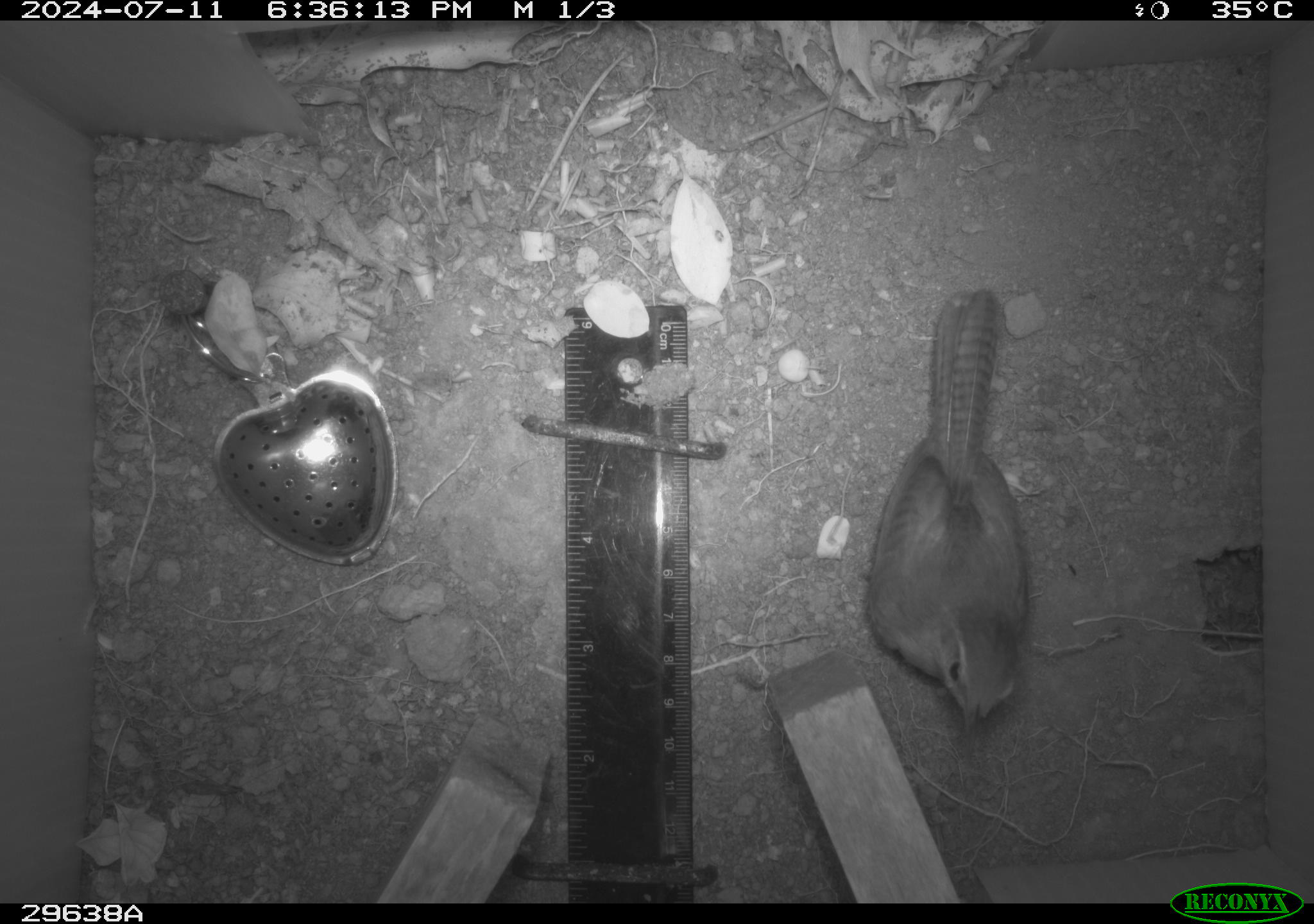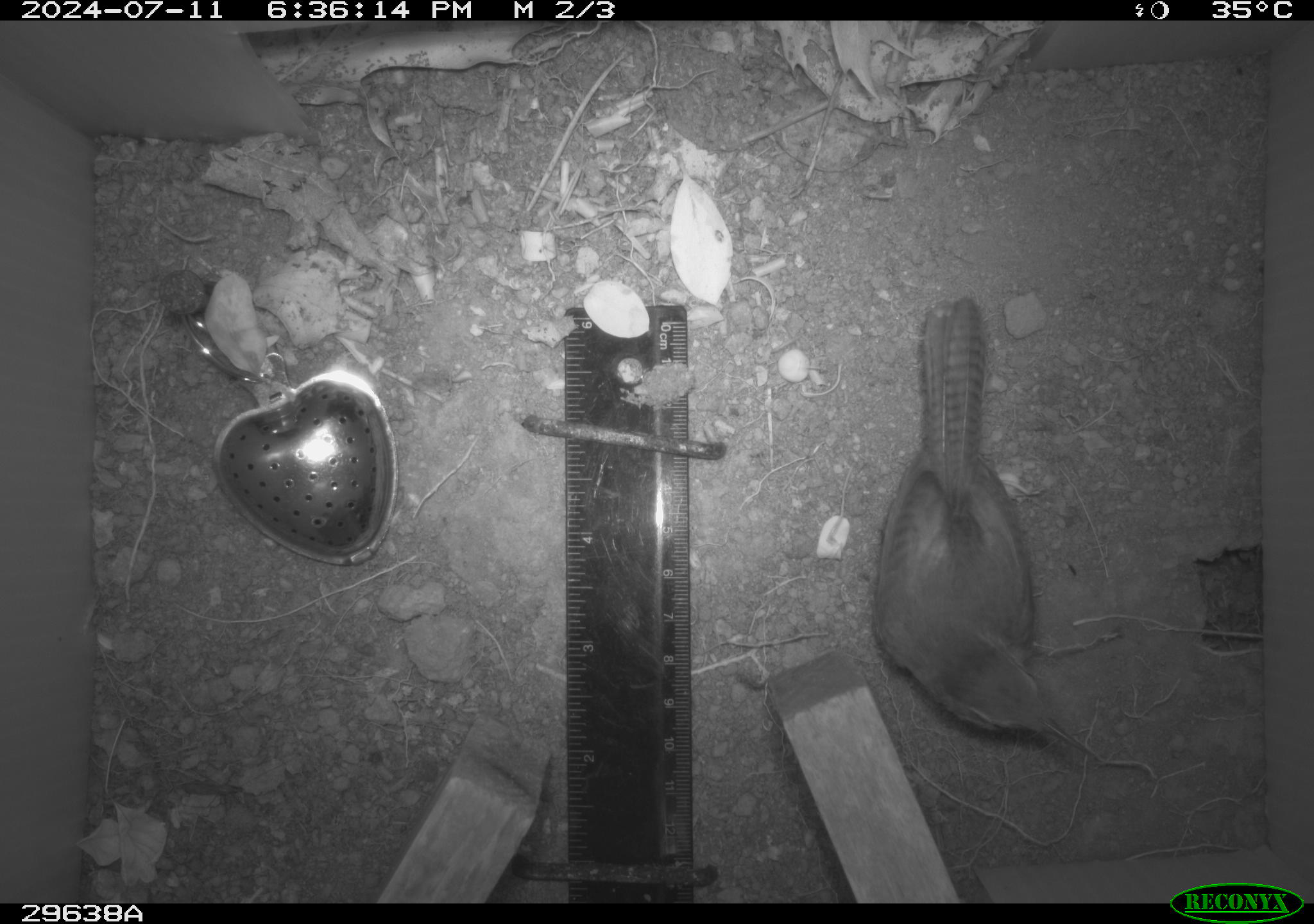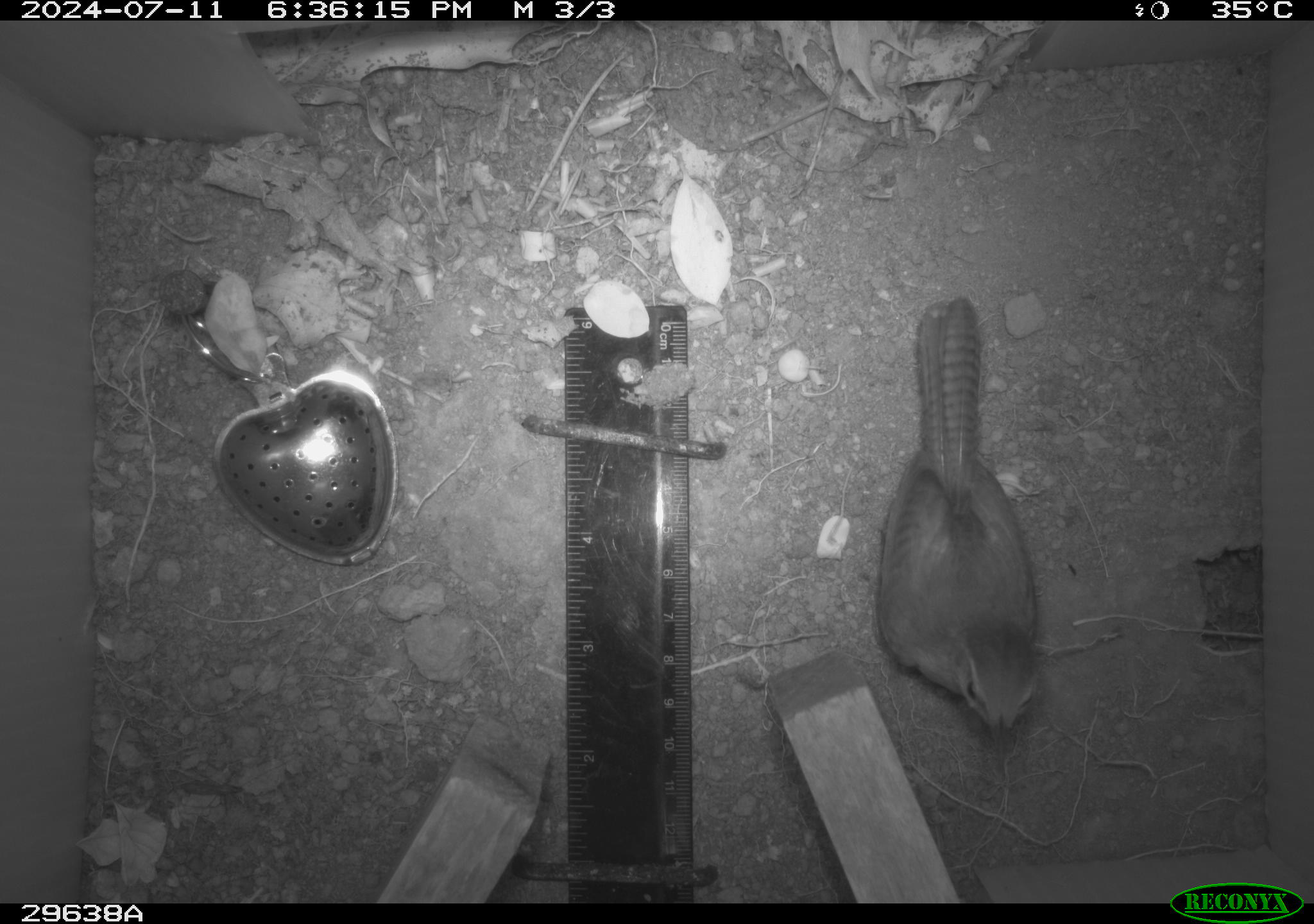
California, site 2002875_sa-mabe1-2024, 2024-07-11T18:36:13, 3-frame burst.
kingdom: Animalia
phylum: Chordata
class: Aves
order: Passeriformes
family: Troglodytidae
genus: Thryomanes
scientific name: Thryomanes bewickii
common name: bewick's wren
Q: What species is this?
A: Bewick's wren (Thryomanes bewickii).